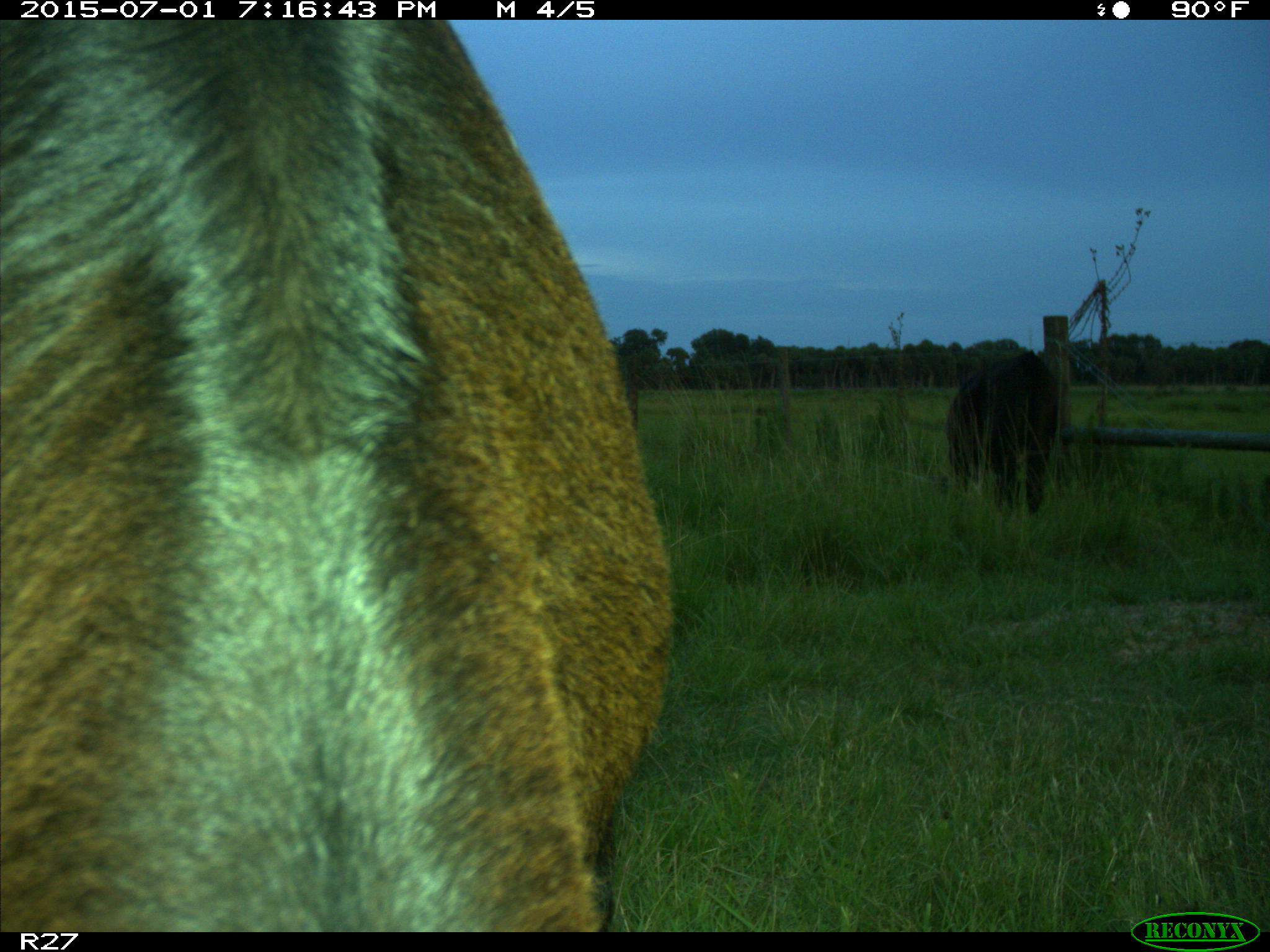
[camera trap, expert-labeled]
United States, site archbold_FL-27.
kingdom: Animalia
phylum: Chordata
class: Mammalia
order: Artiodactyla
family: Bovidae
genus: Bos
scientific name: Bos taurus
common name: domestic cow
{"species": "Bos taurus (domestic cow)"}